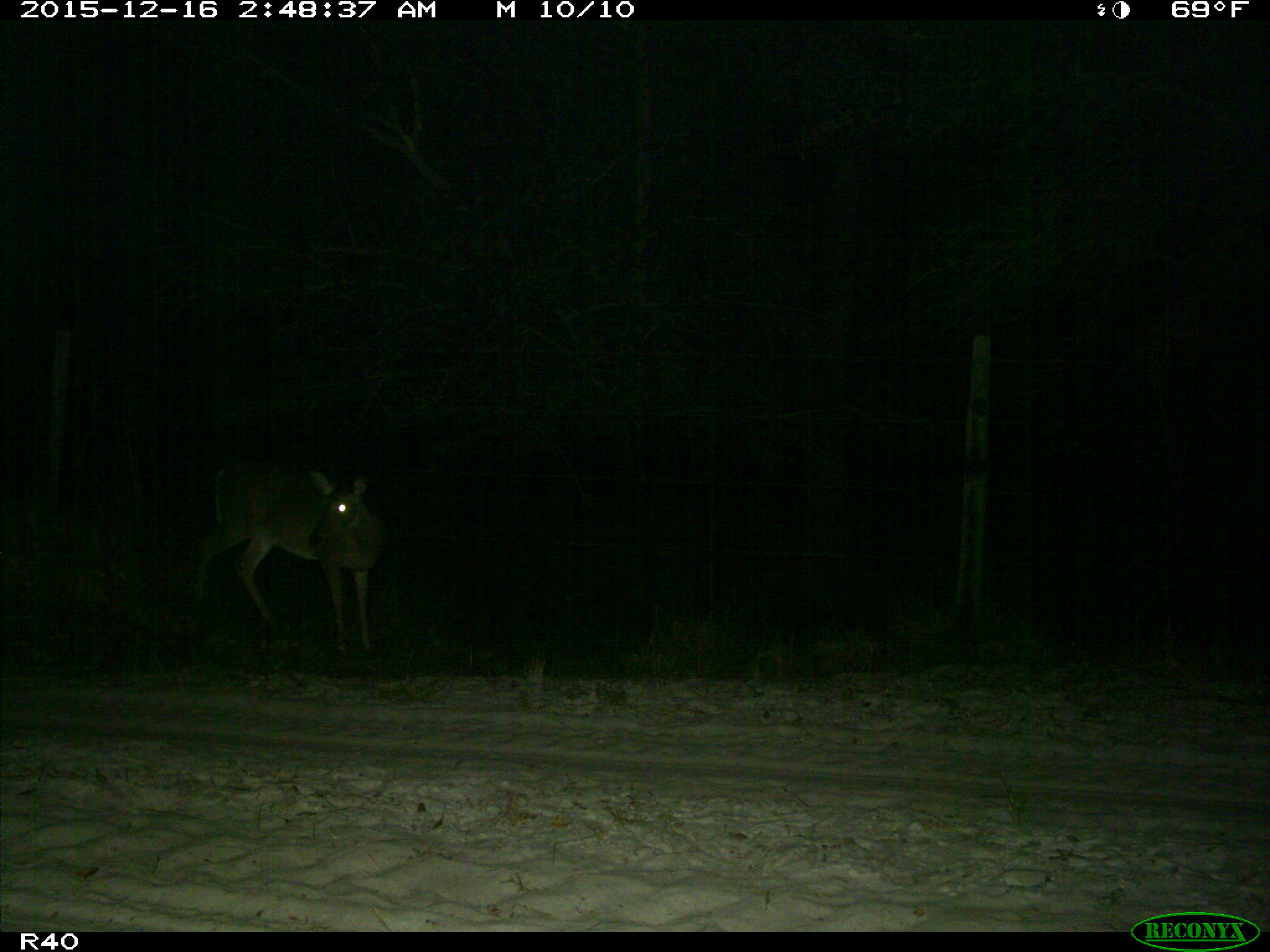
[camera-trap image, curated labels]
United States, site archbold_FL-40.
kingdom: Animalia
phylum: Chordata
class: Mammalia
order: Artiodactyla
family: Cervidae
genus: Odocoileus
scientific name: Odocoileus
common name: deer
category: unidentified deer